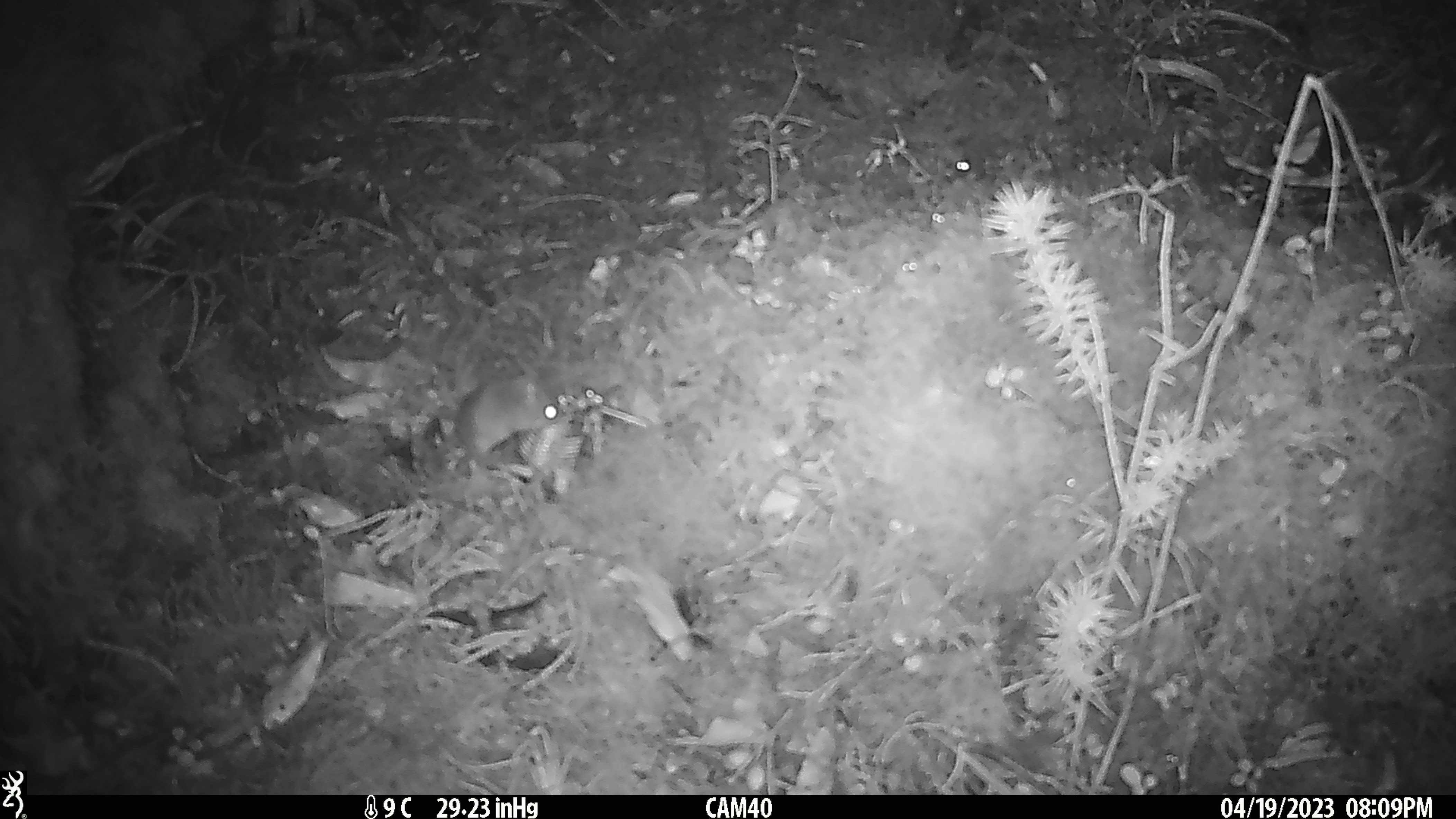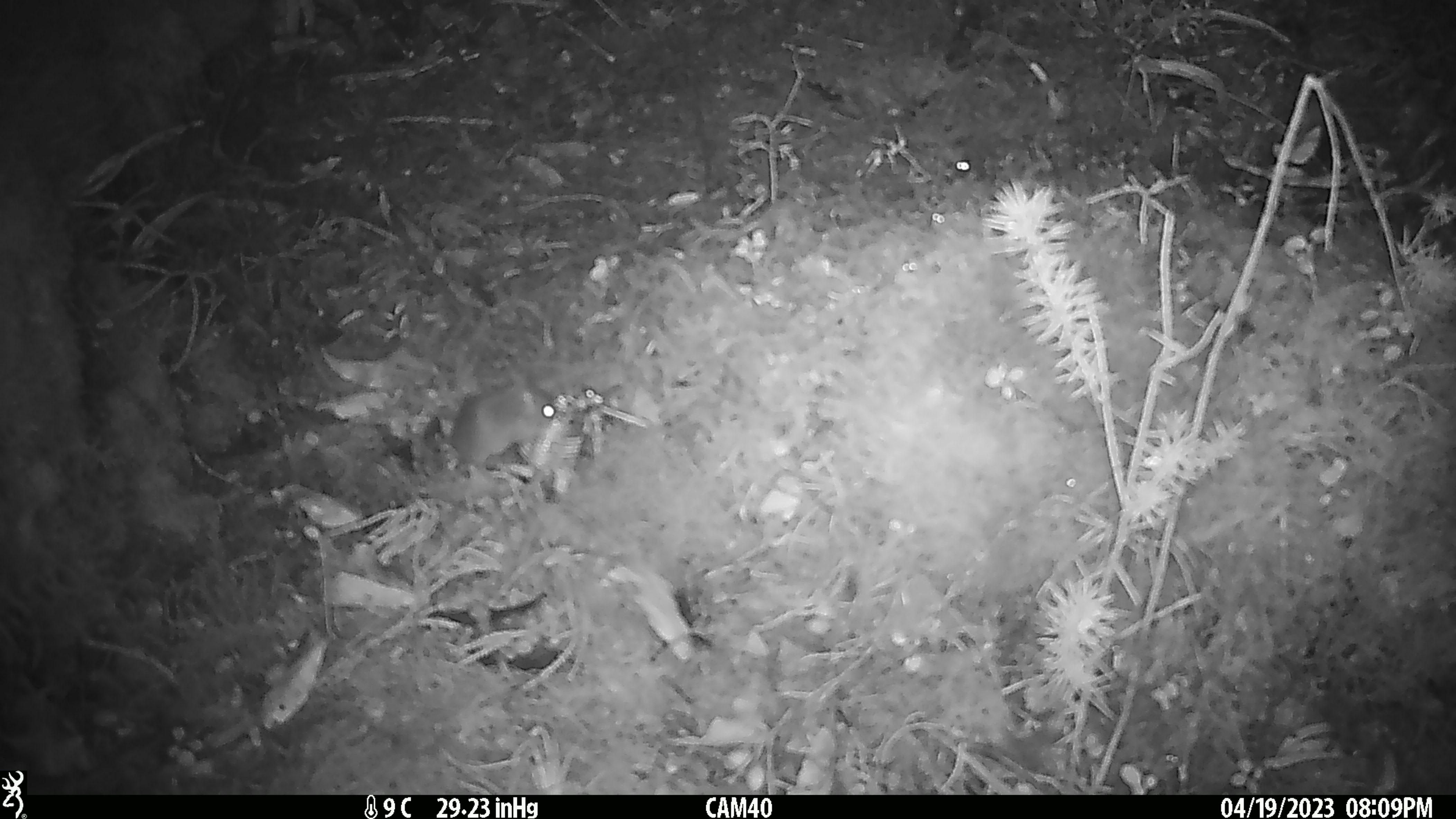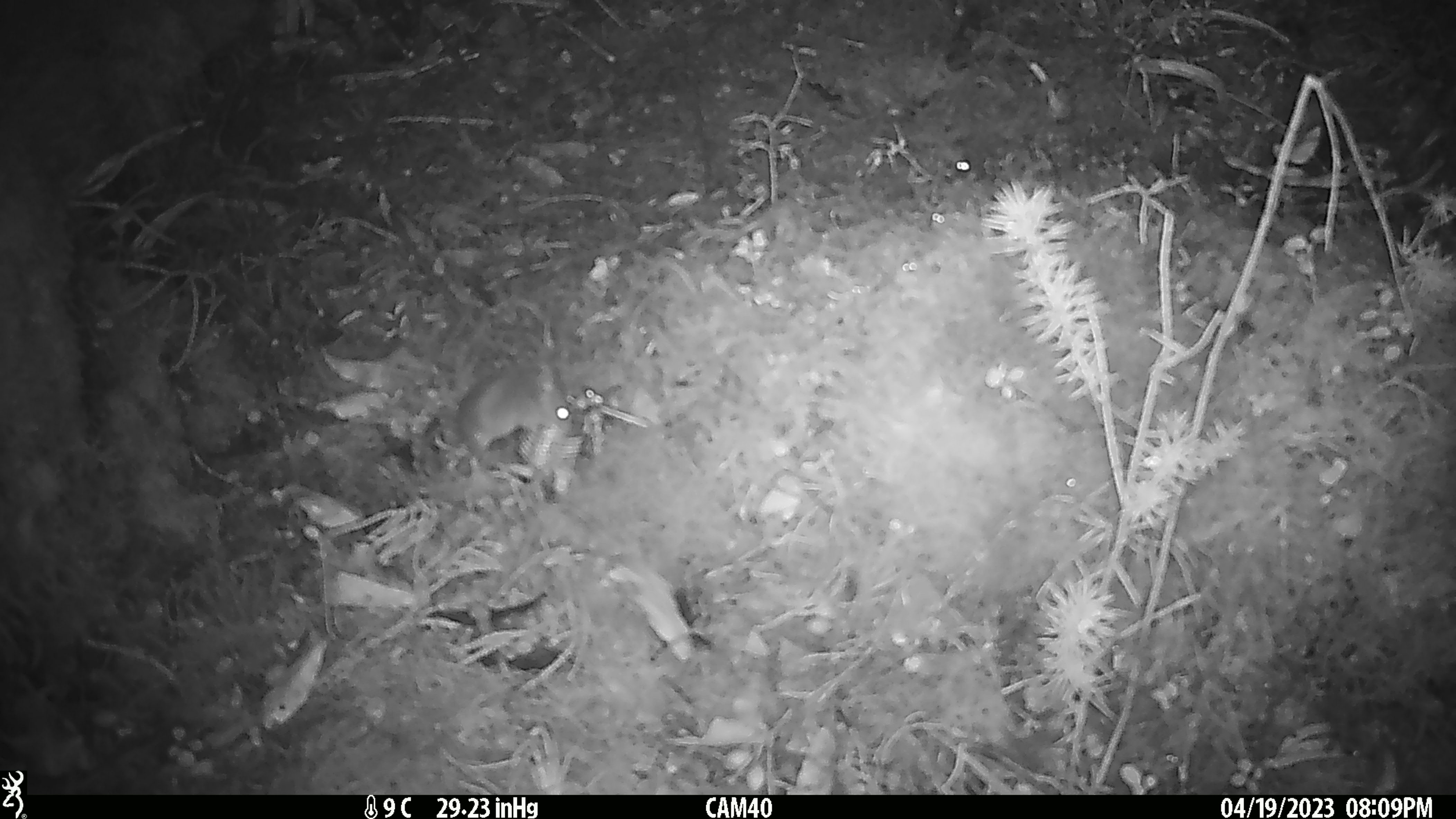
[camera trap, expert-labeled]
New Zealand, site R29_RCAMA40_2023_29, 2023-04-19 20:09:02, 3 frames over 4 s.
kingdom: Animalia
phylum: Chordata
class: Mammalia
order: Rodentia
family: Muridae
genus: Mus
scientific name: Mus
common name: mouse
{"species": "mouse (Mus)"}